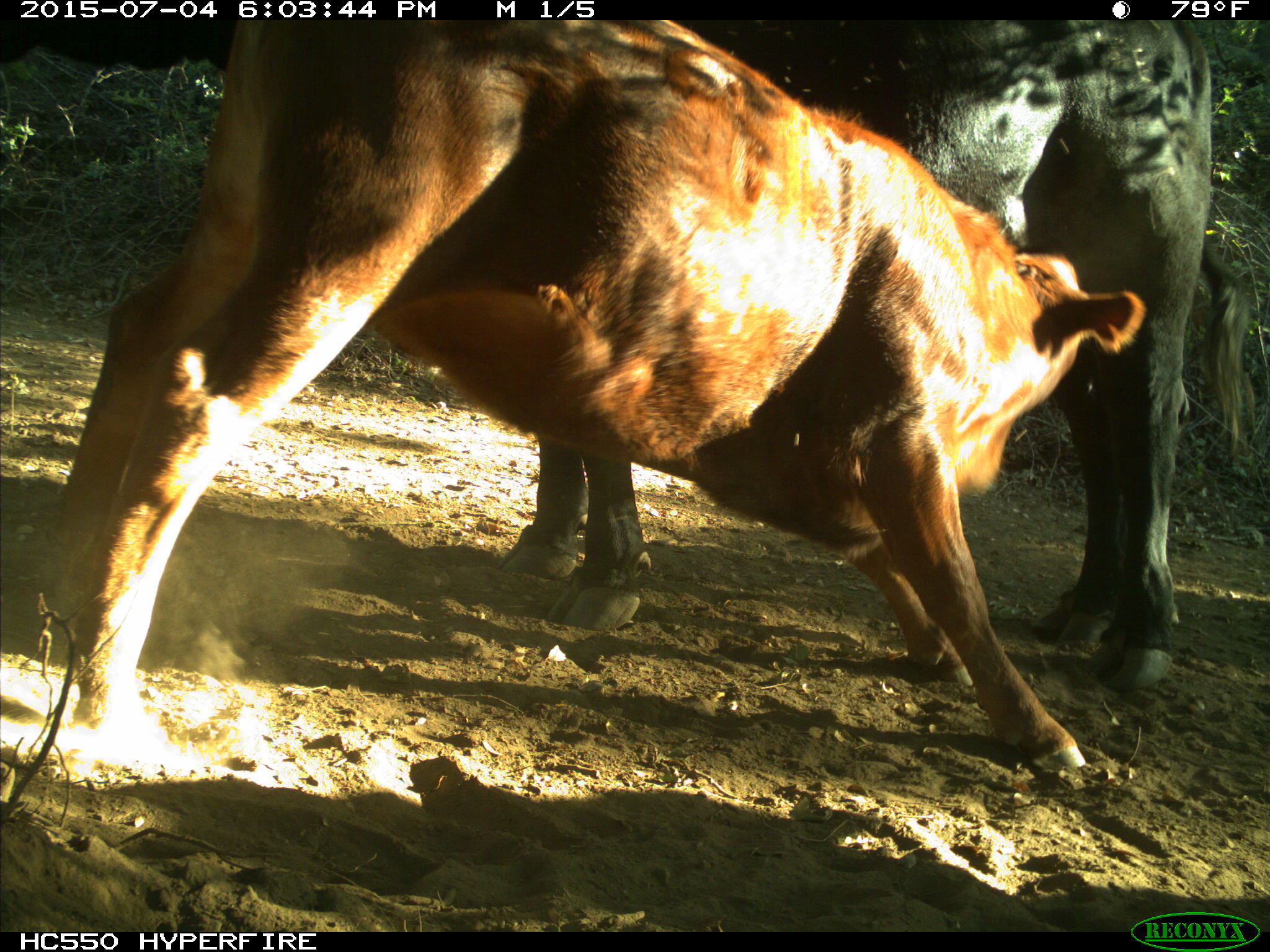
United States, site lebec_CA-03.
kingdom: Animalia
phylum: Chordata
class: Mammalia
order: Artiodactyla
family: Bovidae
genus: Bos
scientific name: Bos taurus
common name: domestic cow